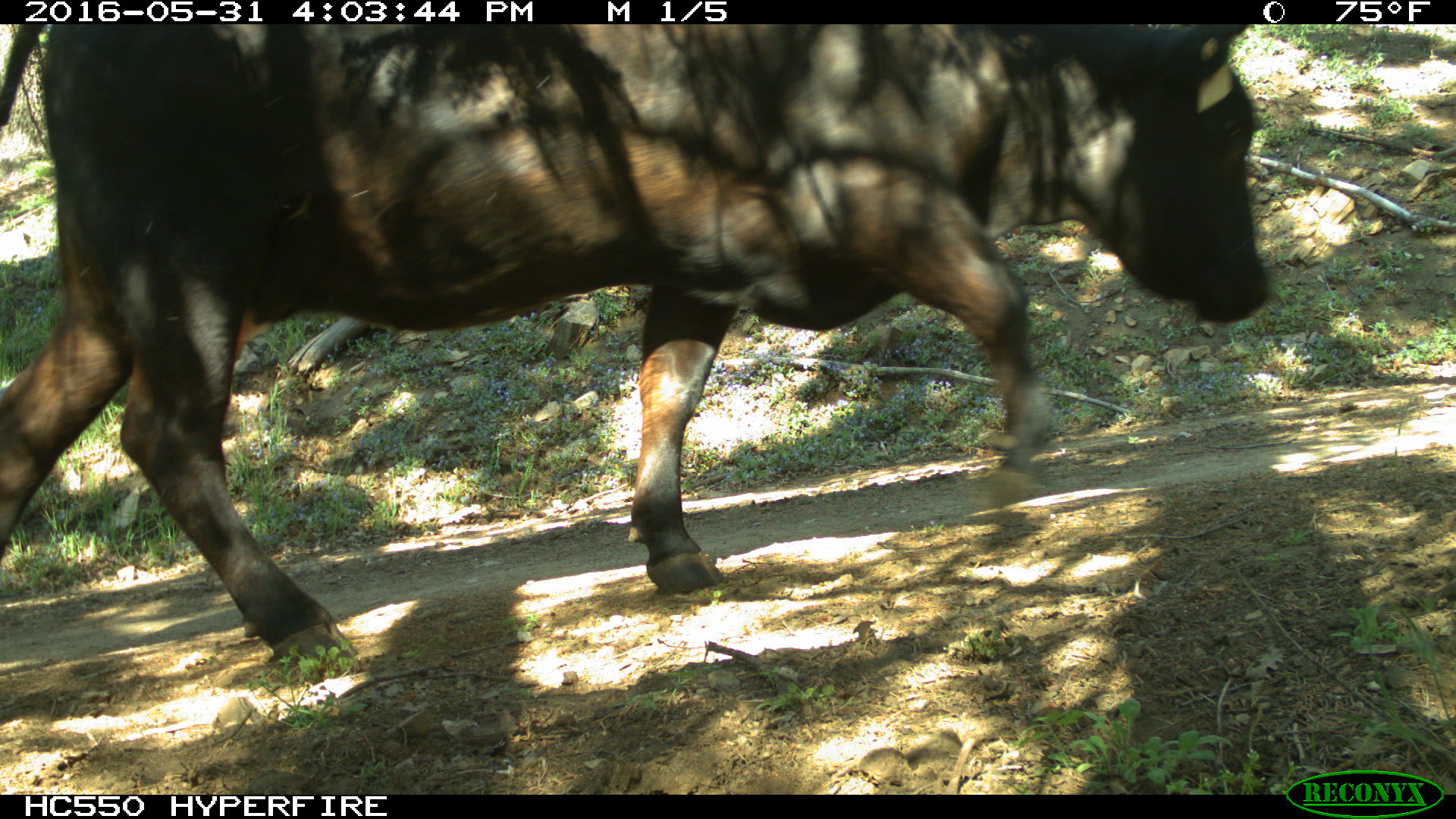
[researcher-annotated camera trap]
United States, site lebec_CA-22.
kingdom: Animalia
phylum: Chordata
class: Mammalia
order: Artiodactyla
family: Bovidae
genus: Bos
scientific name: Bos taurus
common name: domestic cow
Bos taurus (domestic cow).